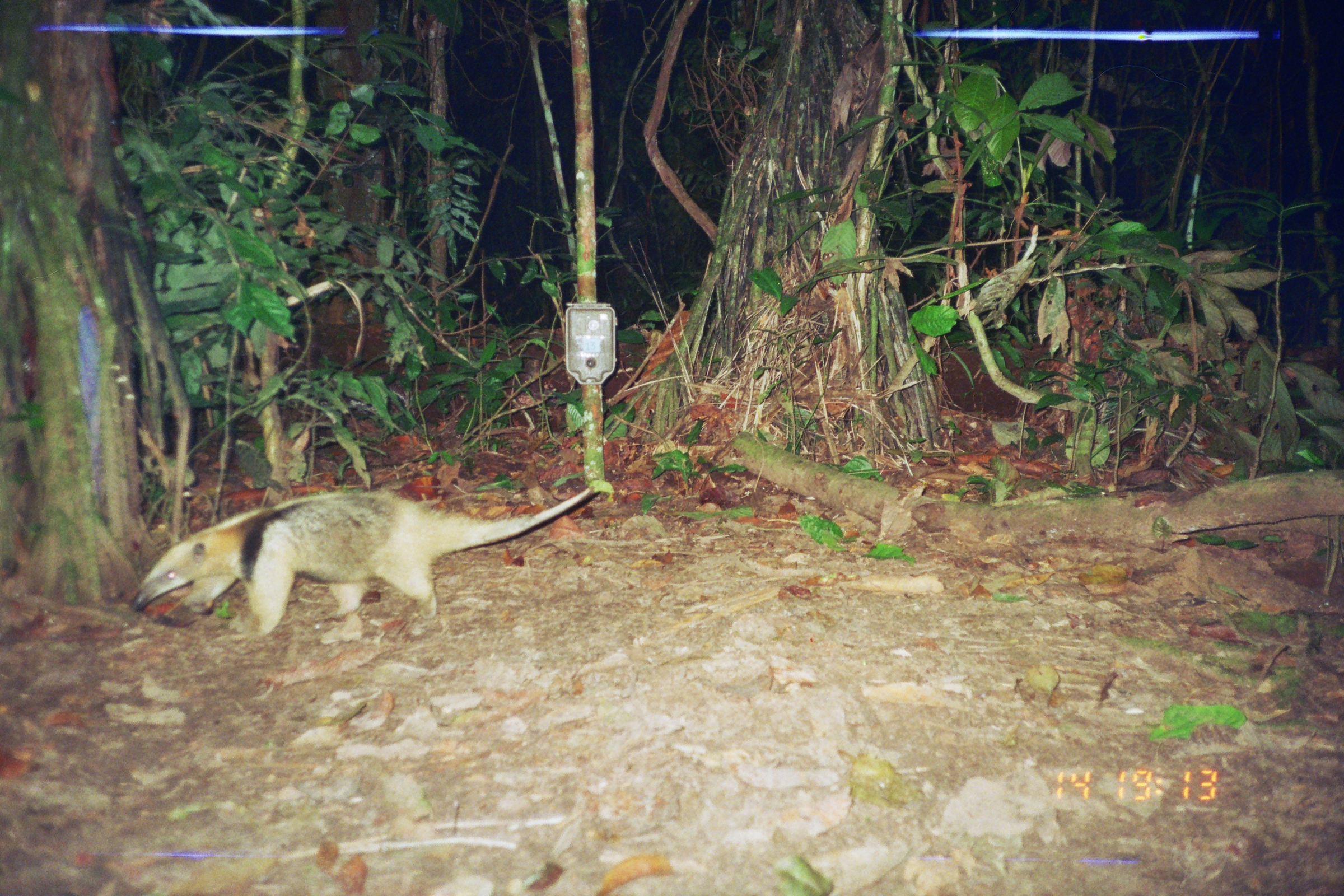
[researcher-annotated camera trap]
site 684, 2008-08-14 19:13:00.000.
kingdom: Animalia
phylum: Chordata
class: Mammalia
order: Pilosa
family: Myrmecophagidae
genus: Tamandua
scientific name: Tamandua tetradactyla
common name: southern tamandua